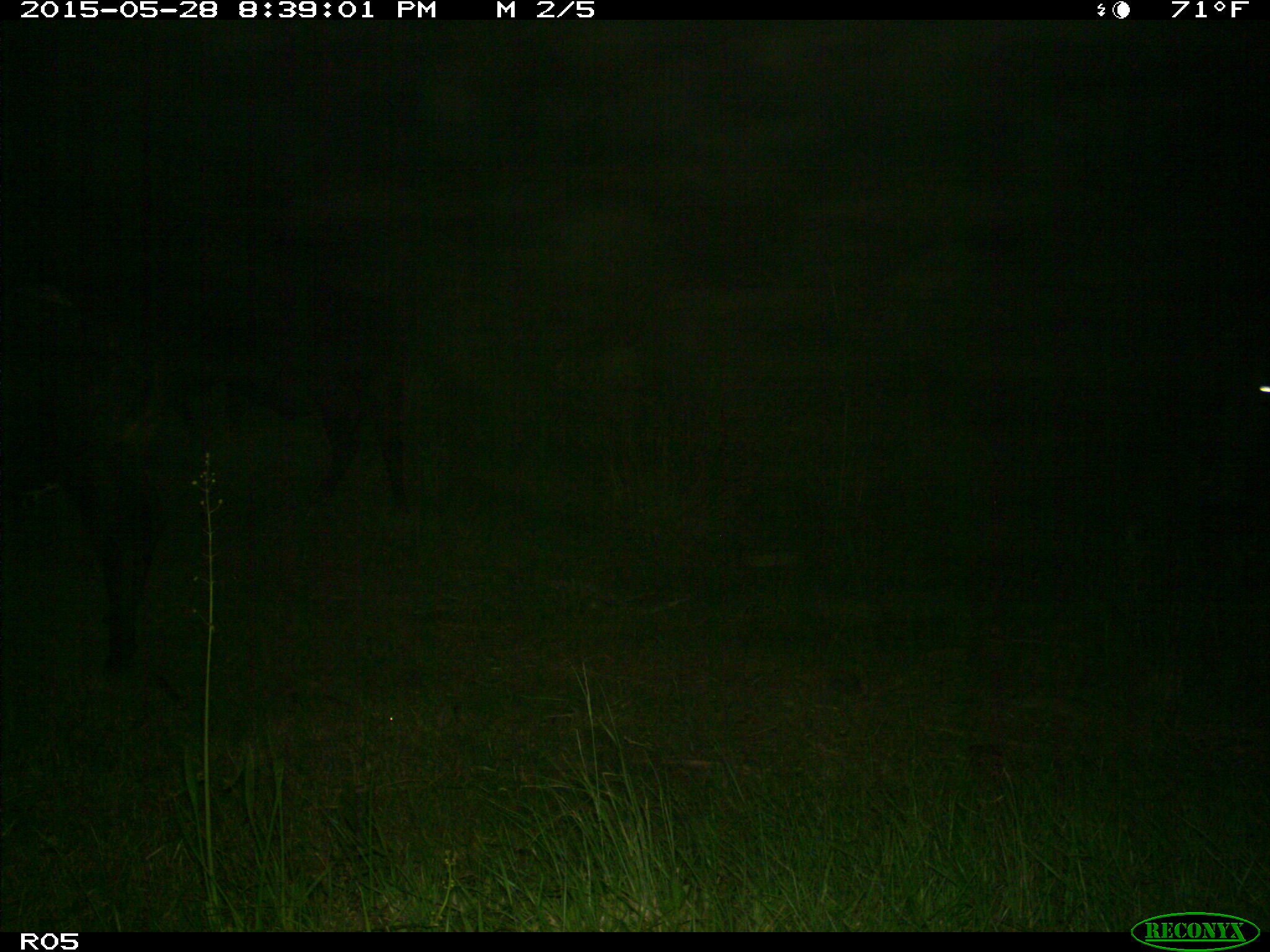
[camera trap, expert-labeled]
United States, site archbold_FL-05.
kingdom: Animalia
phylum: Chordata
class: Mammalia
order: Artiodactyla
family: Bovidae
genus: Bos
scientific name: Bos taurus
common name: domestic cow